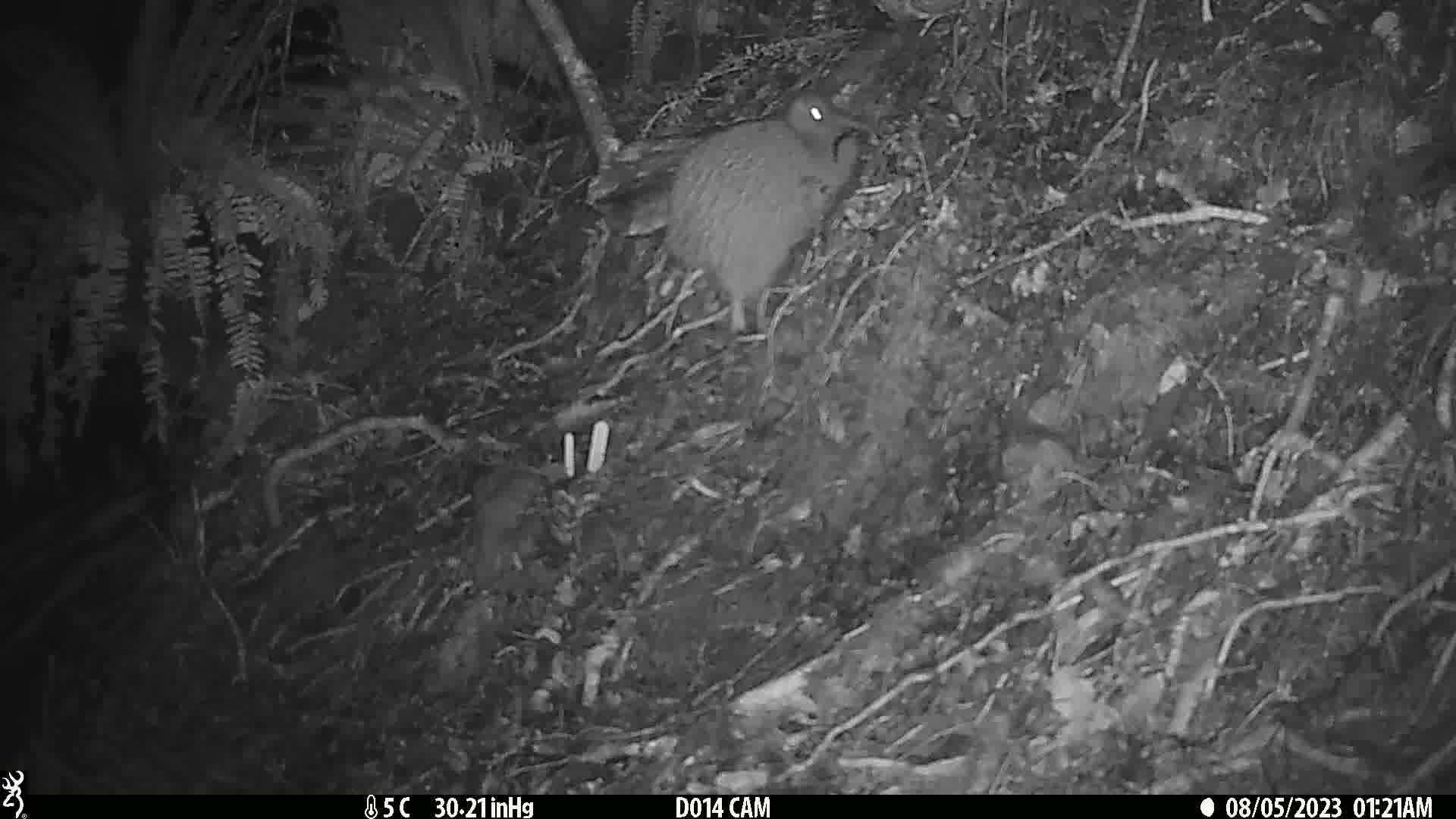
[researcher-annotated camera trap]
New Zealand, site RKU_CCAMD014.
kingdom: Animalia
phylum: Chordata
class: Aves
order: Apterygiformes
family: Apterygidae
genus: Apteryx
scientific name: Apteryx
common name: kiwi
Kiwi (Apteryx).